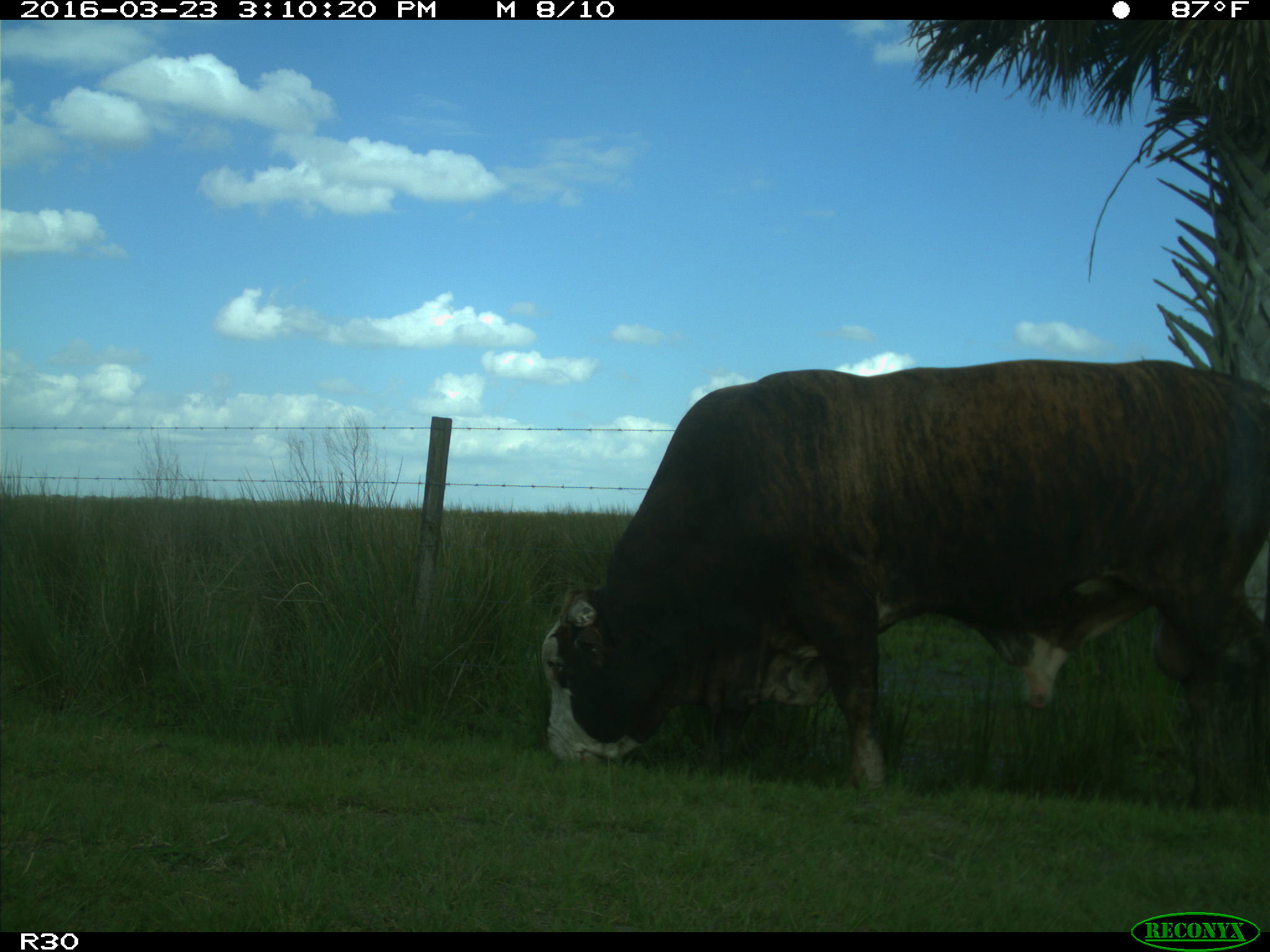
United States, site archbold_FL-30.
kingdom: Animalia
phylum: Chordata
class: Mammalia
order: Artiodactyla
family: Bovidae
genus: Bos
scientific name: Bos taurus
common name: domestic cow